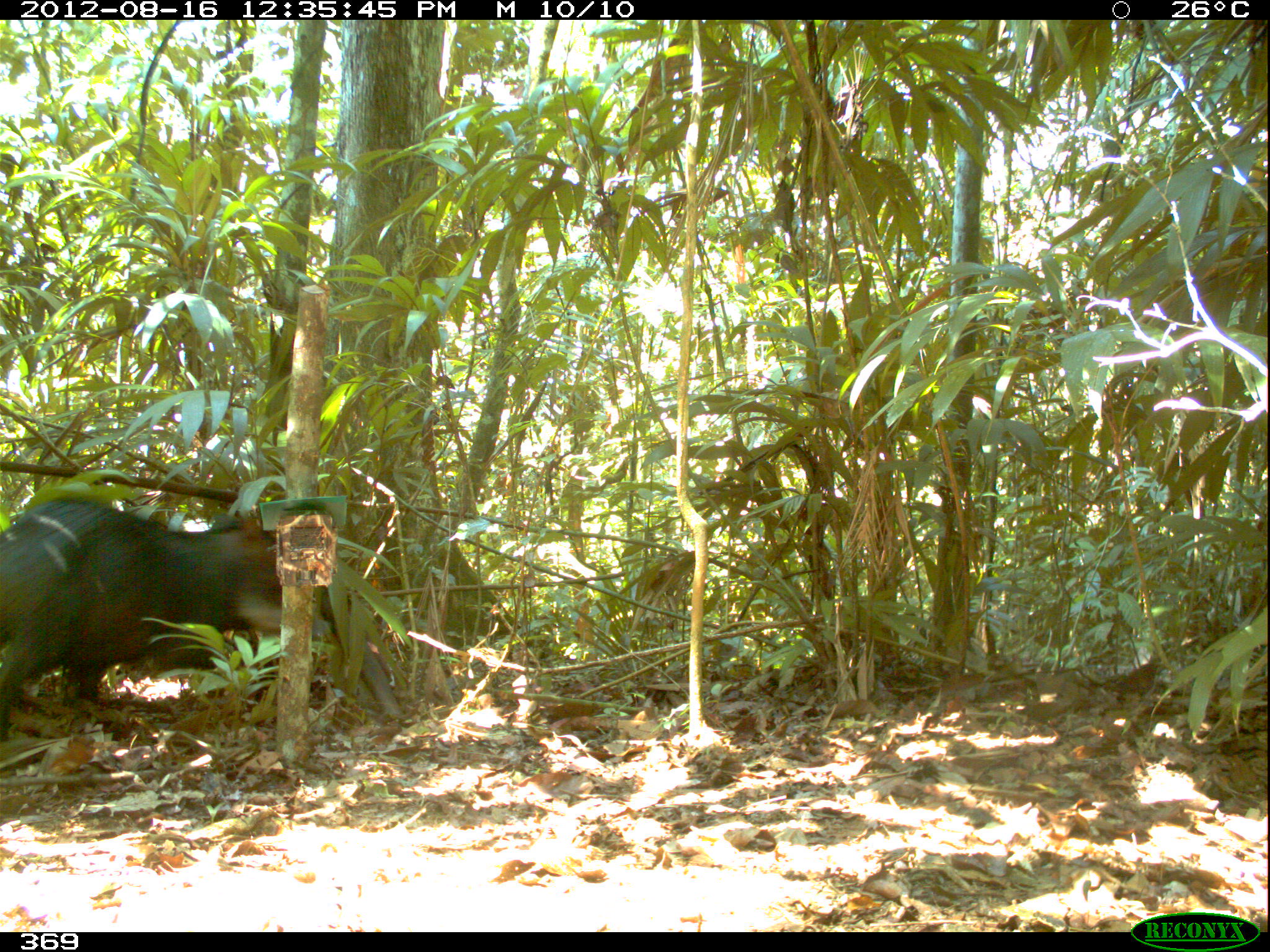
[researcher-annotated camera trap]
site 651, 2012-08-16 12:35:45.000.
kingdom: Animalia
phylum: Chordata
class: Mammalia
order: Artiodactyla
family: Tayassuidae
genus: Tayassu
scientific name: Tayassu pecari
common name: white-lipped peccary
Tayassu pecari (white-lipped peccary).